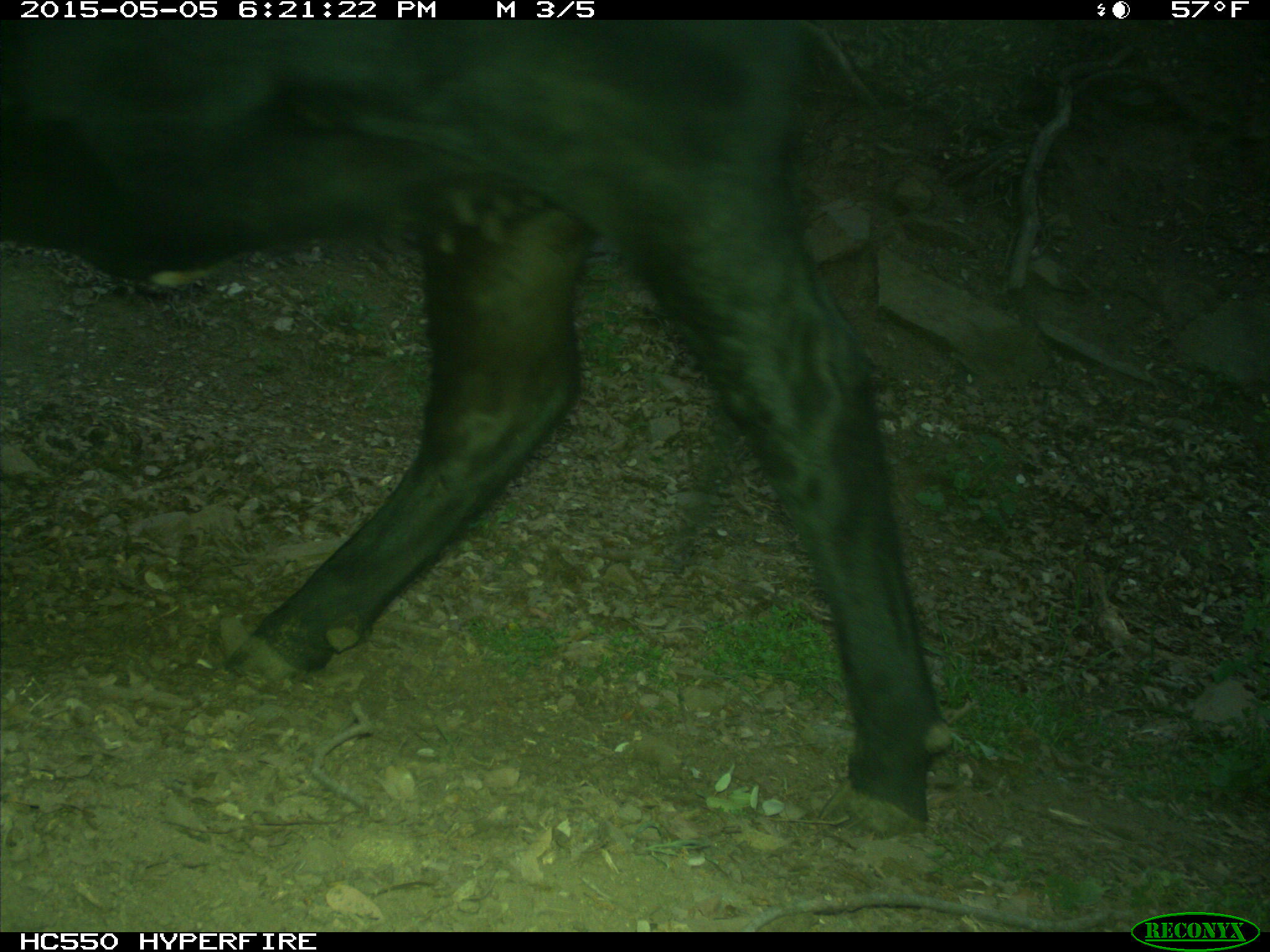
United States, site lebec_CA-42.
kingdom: Animalia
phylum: Chordata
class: Mammalia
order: Artiodactyla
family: Bovidae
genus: Bos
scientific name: Bos taurus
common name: domestic cow